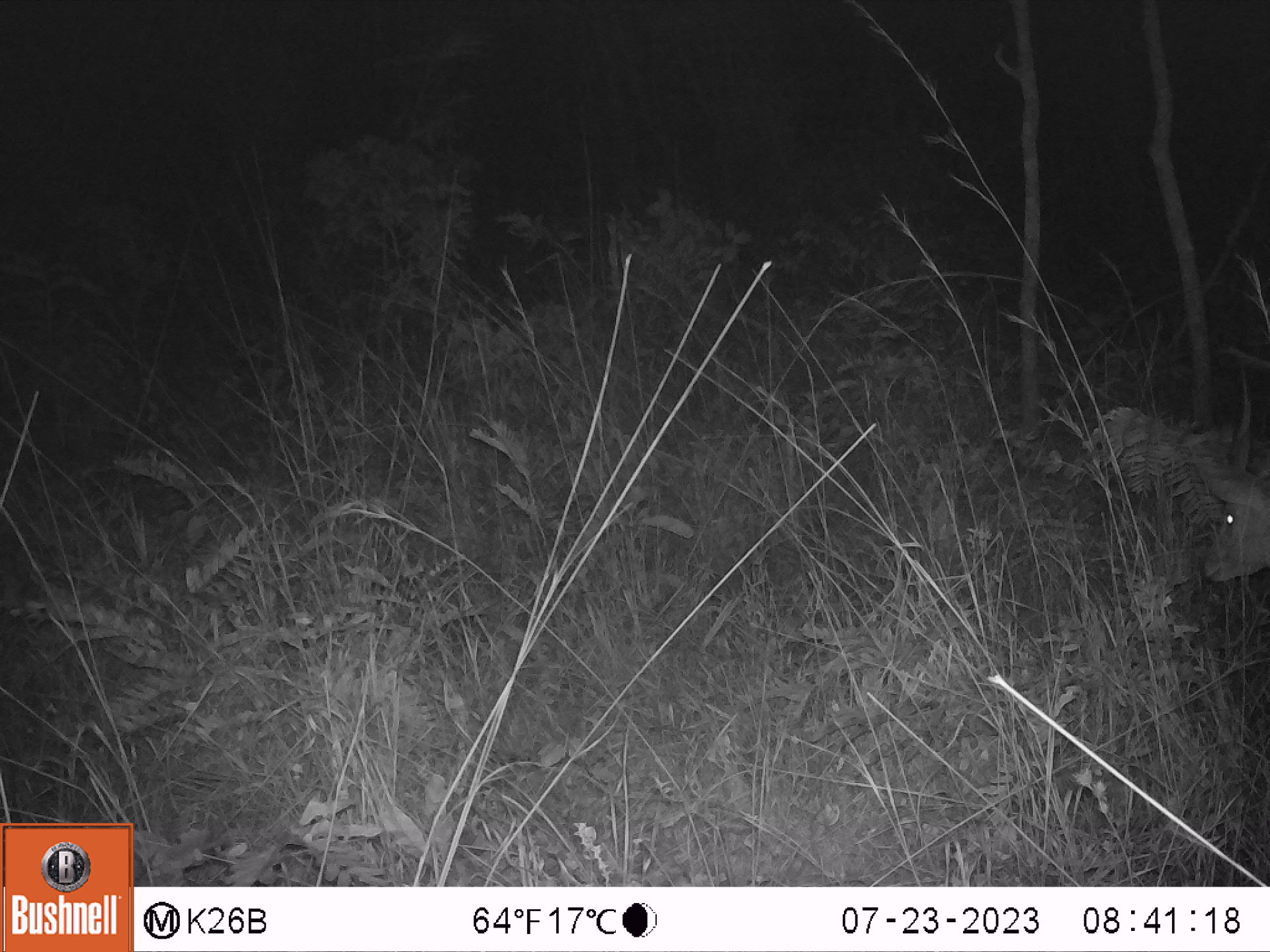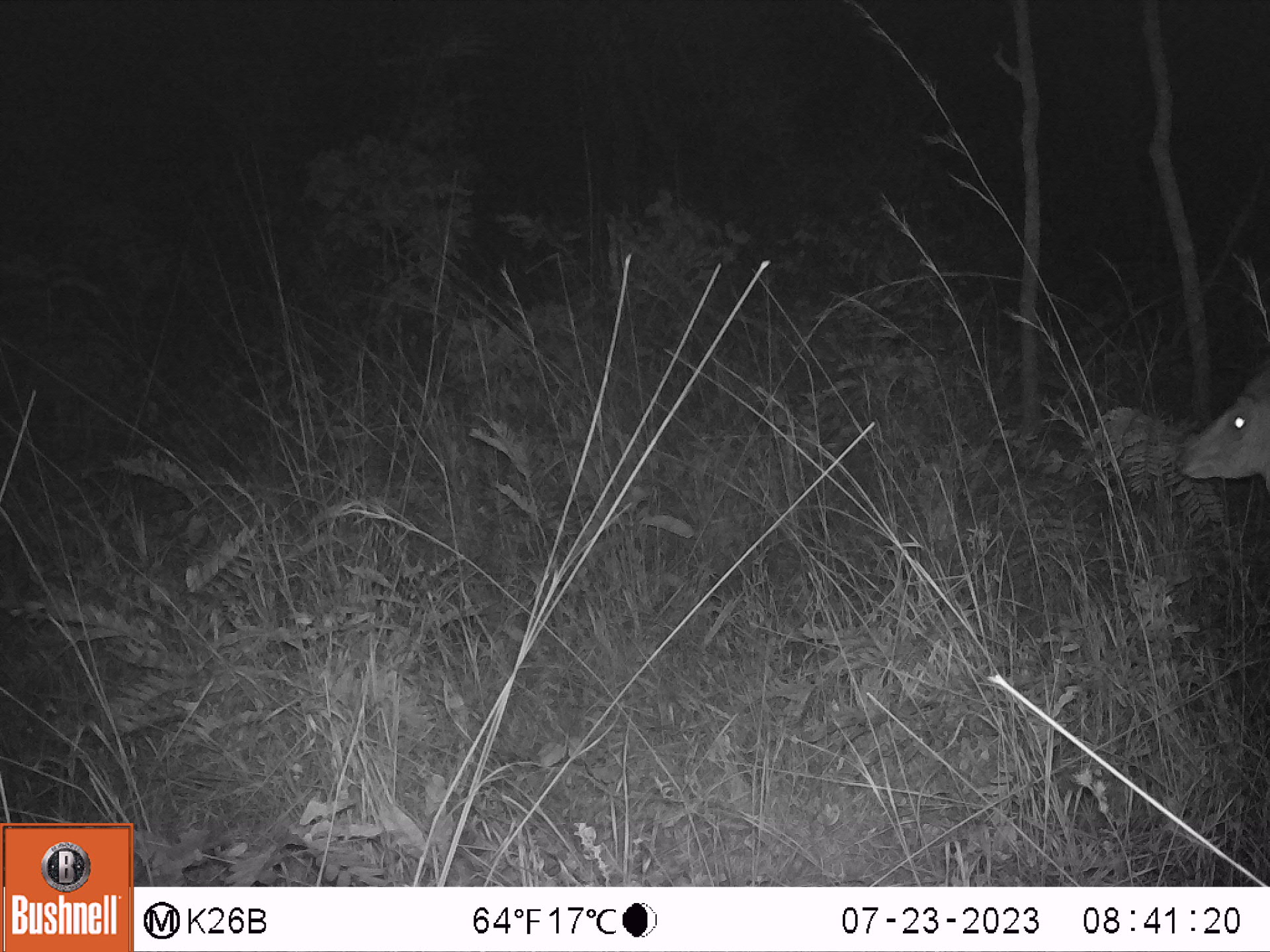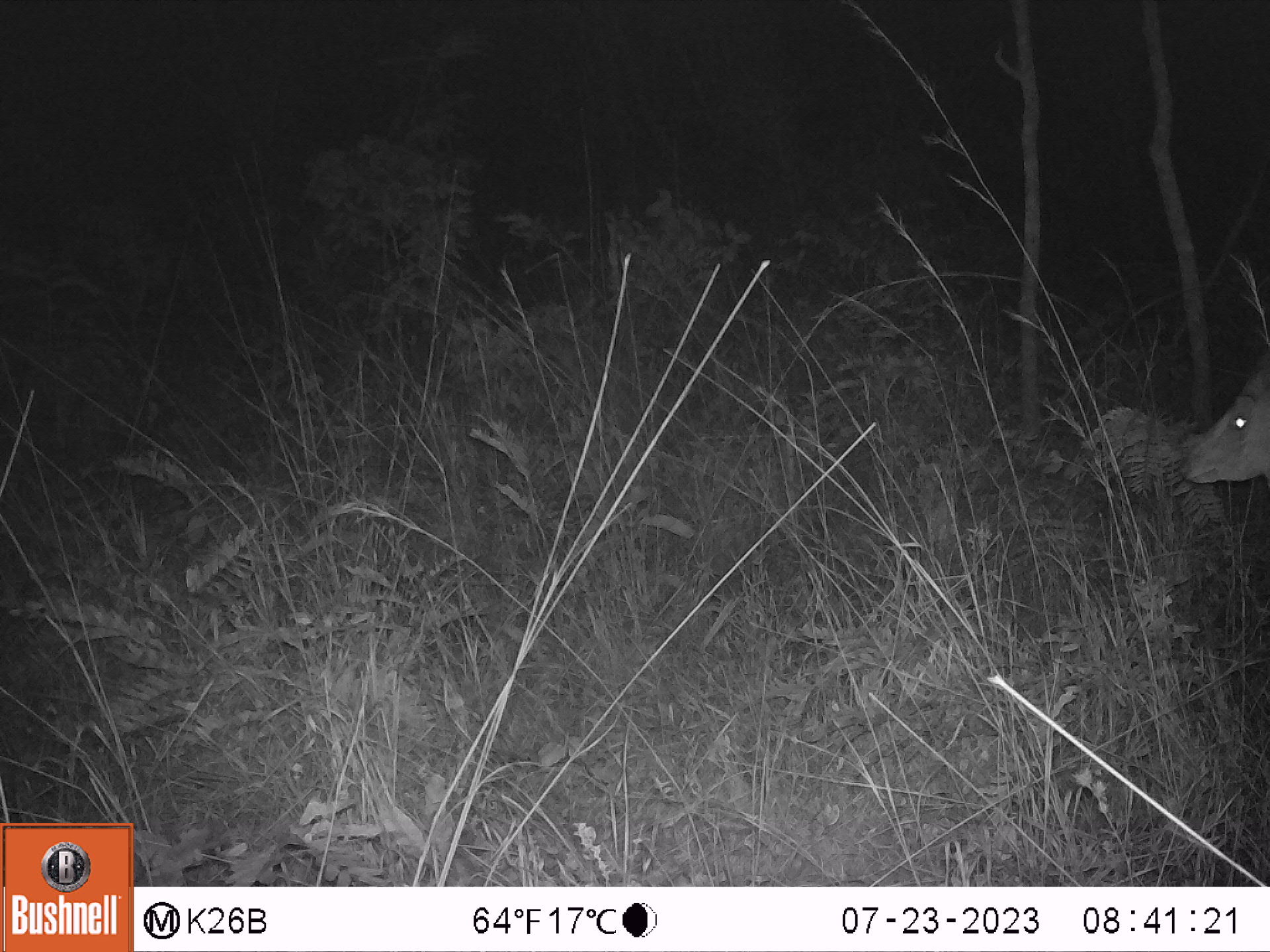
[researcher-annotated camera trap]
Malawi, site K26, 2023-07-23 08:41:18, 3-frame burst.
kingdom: Animalia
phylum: Chordata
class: Mammalia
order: Artiodactyla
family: Bovidae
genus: Tragelaphus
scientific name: Tragelaphus sylvaticus sylvaticus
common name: cape bushbuck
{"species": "cape bushbuck (Tragelaphus sylvaticus sylvaticus)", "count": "1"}